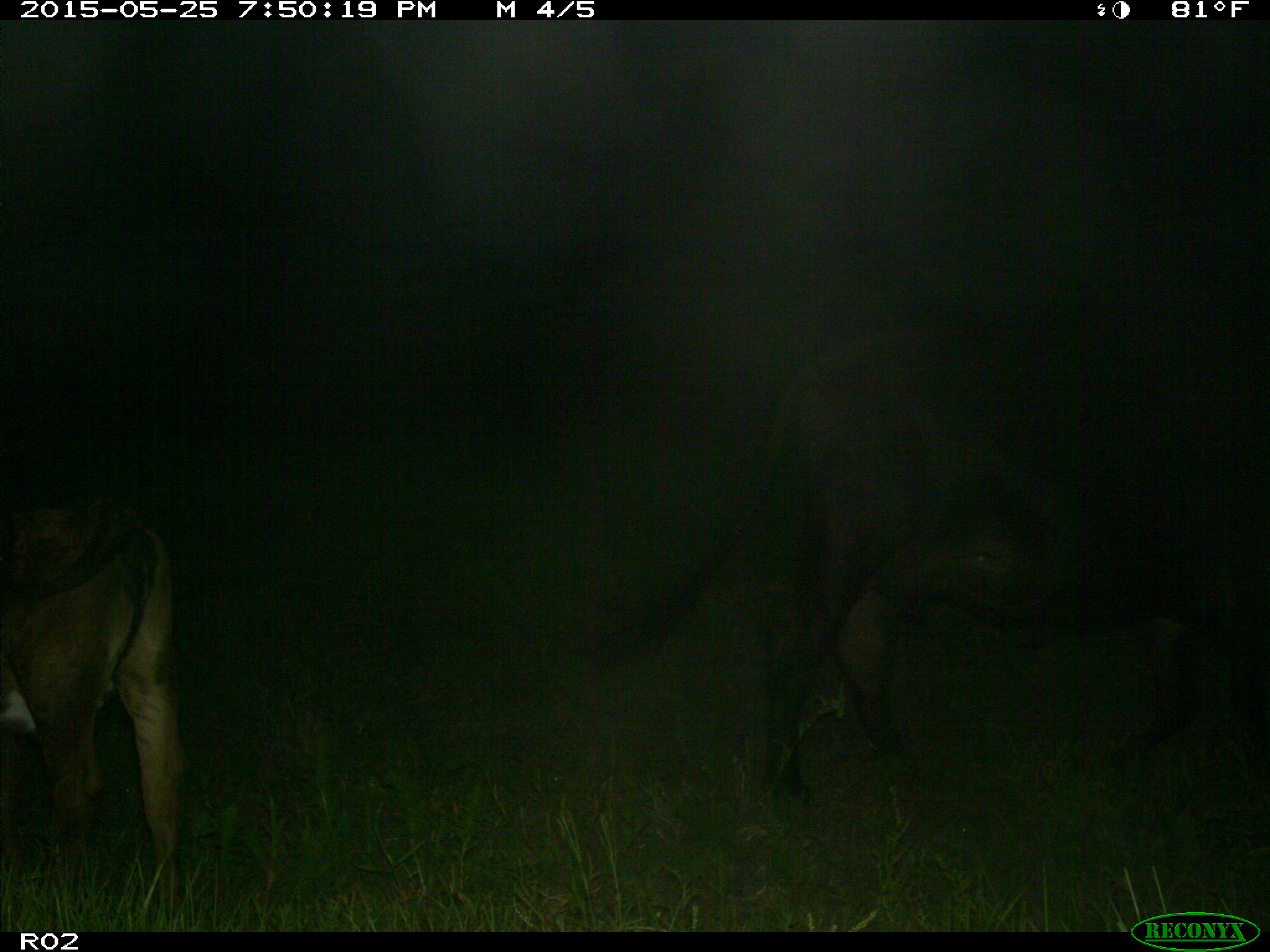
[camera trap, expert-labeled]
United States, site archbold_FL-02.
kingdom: Animalia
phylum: Chordata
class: Mammalia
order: Artiodactyla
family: Bovidae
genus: Bos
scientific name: Bos taurus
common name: domestic cow